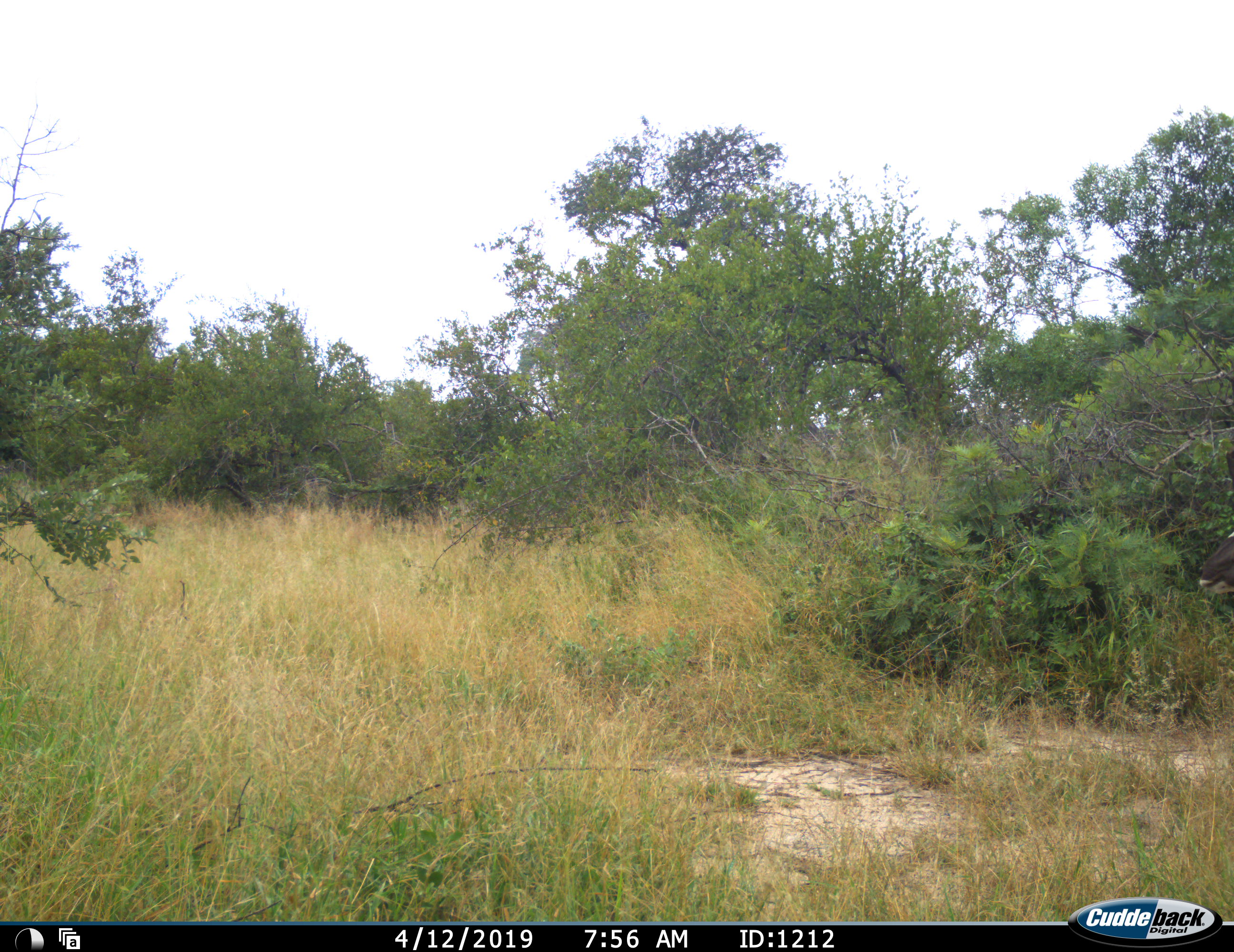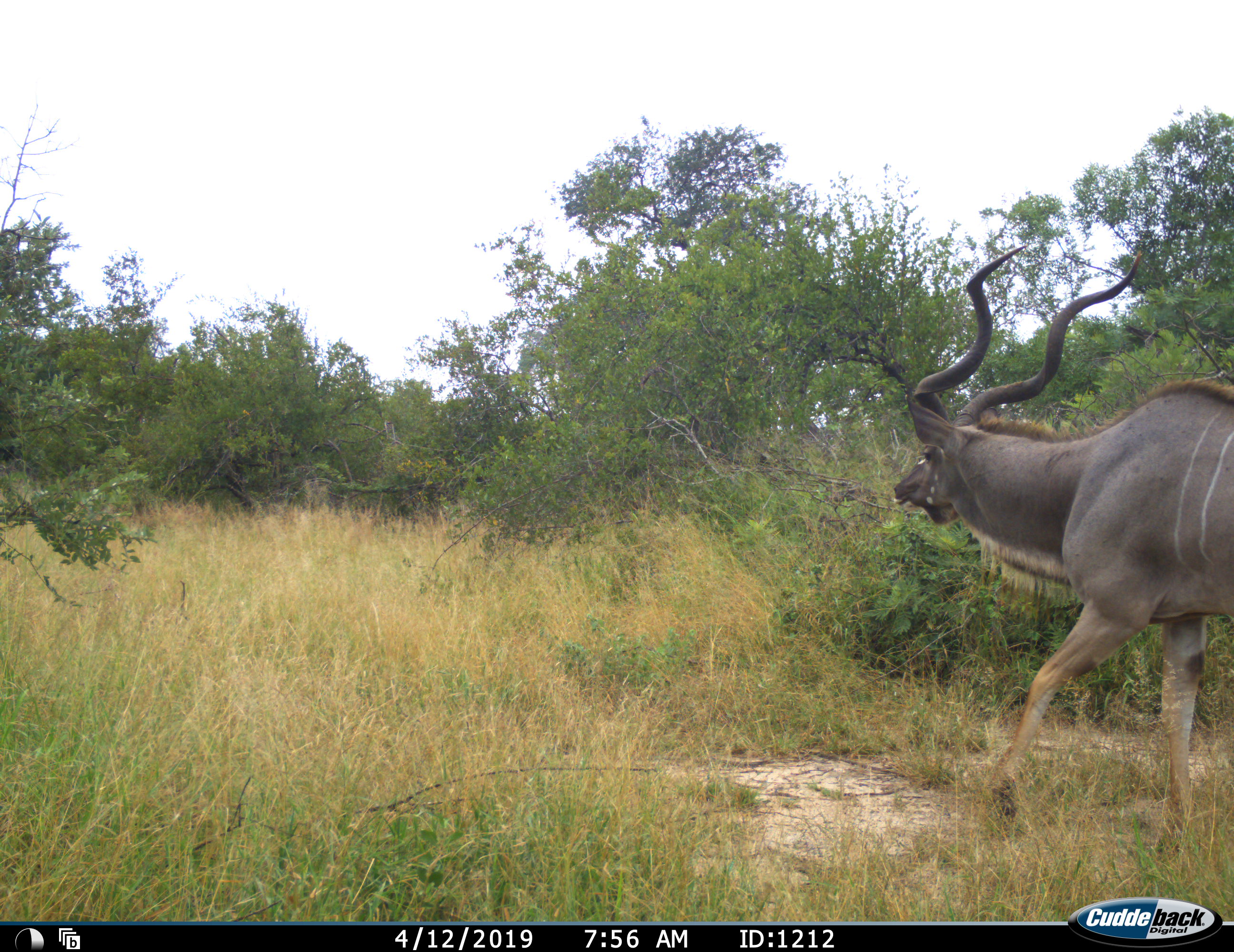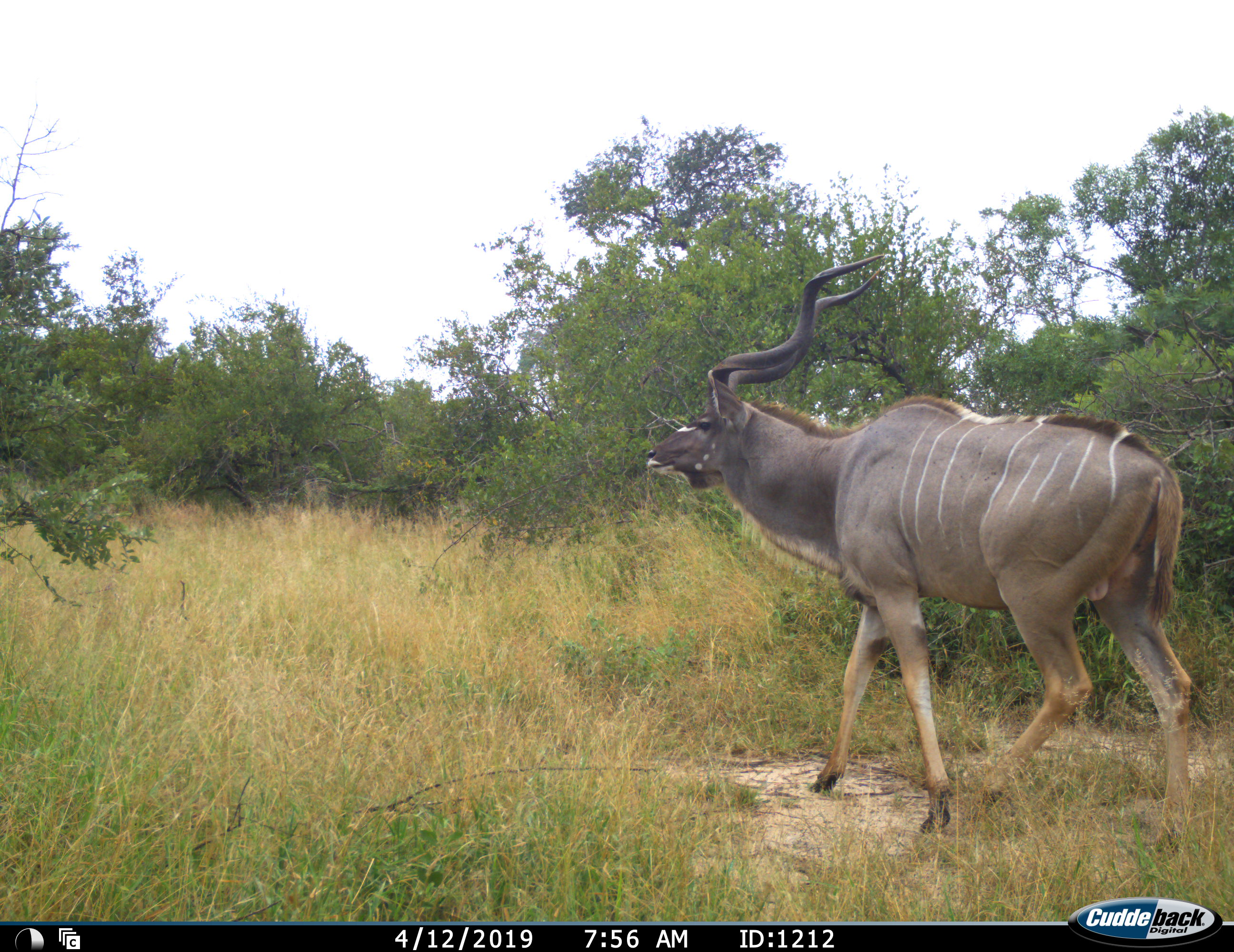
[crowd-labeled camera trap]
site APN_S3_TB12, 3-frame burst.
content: unidentified animal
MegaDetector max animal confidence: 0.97